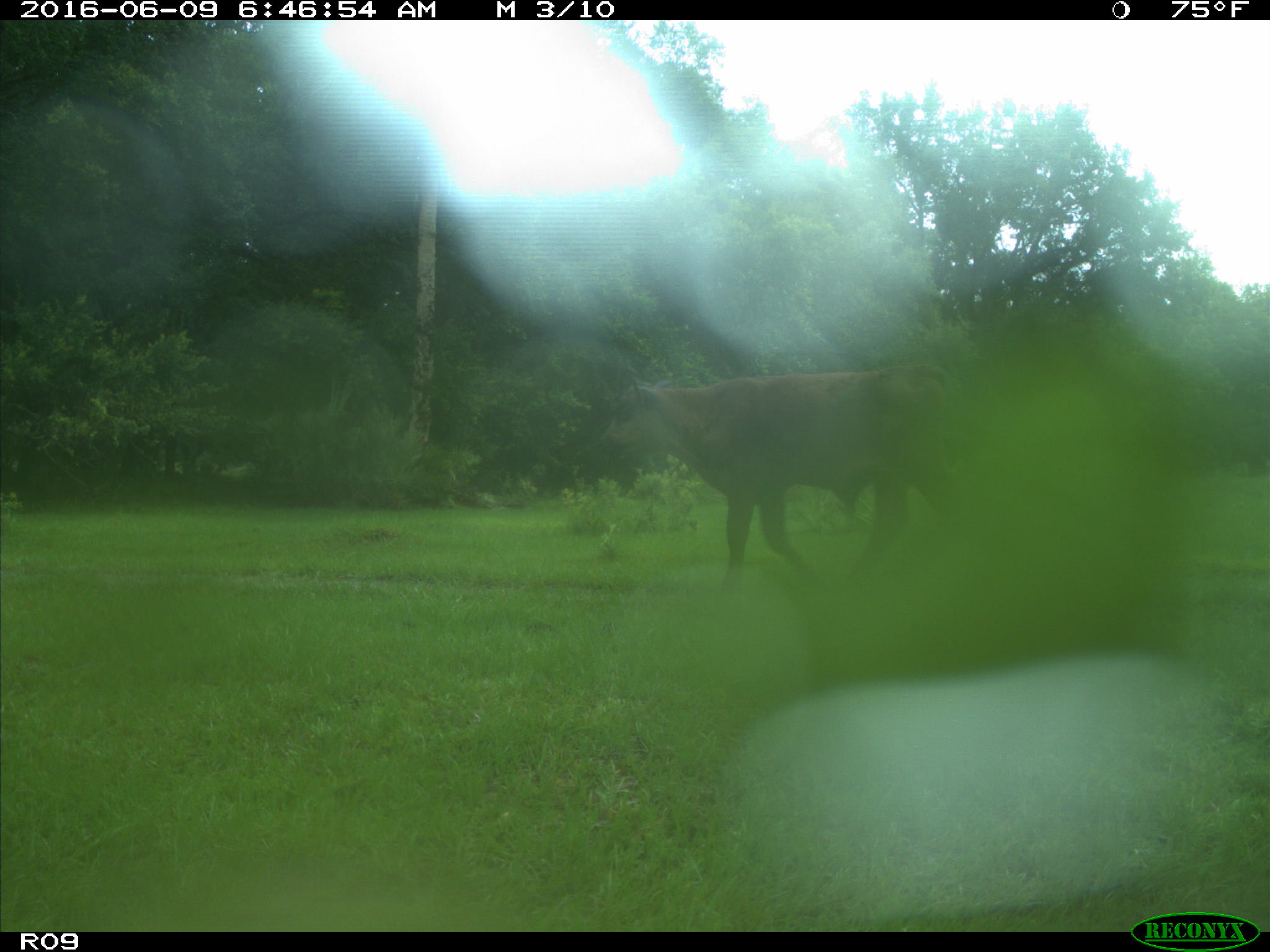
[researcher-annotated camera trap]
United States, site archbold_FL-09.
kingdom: Animalia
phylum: Chordata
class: Mammalia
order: Artiodactyla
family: Bovidae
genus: Bos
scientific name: Bos taurus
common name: domestic cow